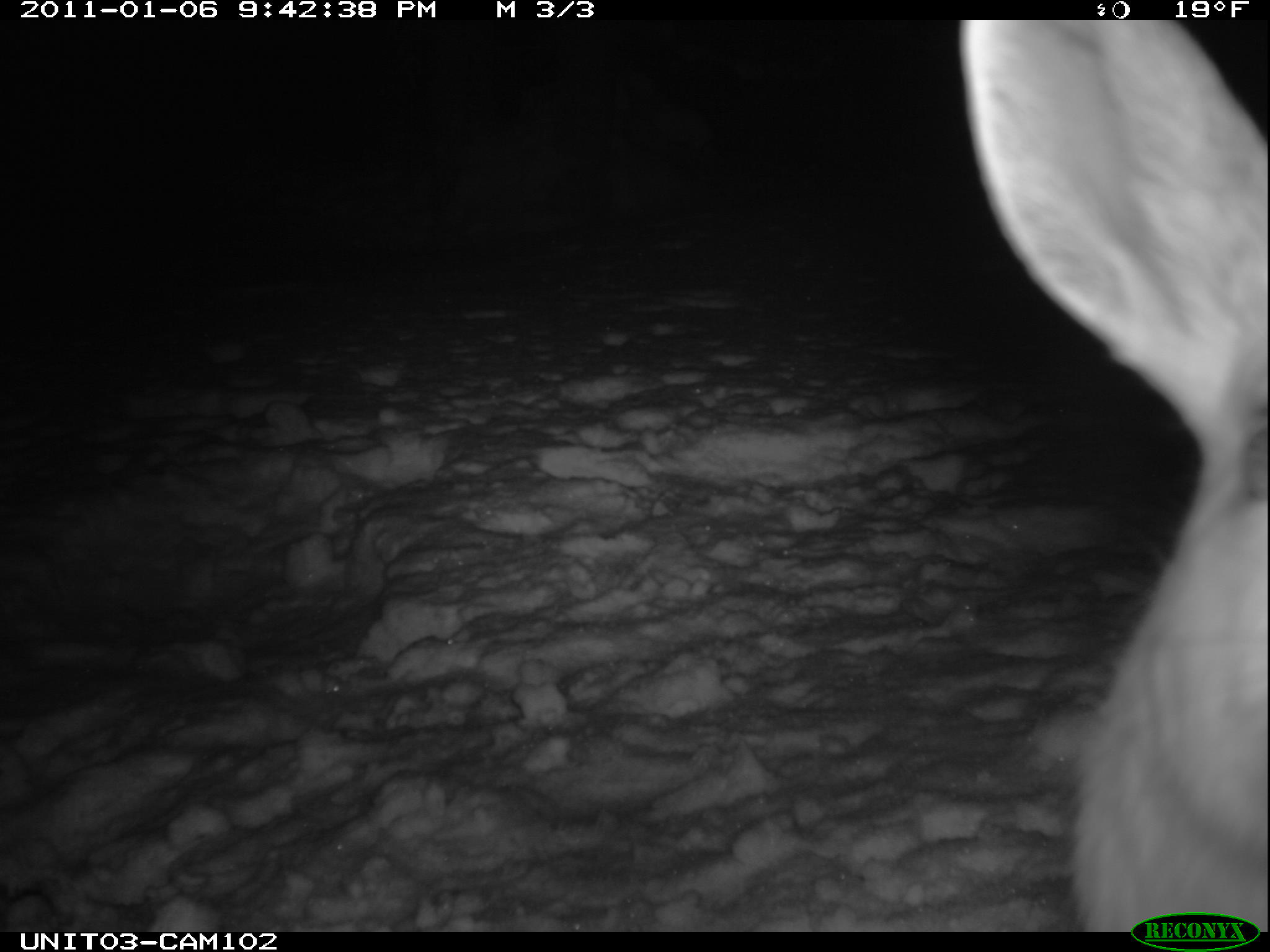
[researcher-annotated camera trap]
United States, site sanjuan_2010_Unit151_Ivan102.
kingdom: Animalia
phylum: Chordata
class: Mammalia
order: Lagomorpha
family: Leporidae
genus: Lepus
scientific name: Lepus americanus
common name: snowshoe hare